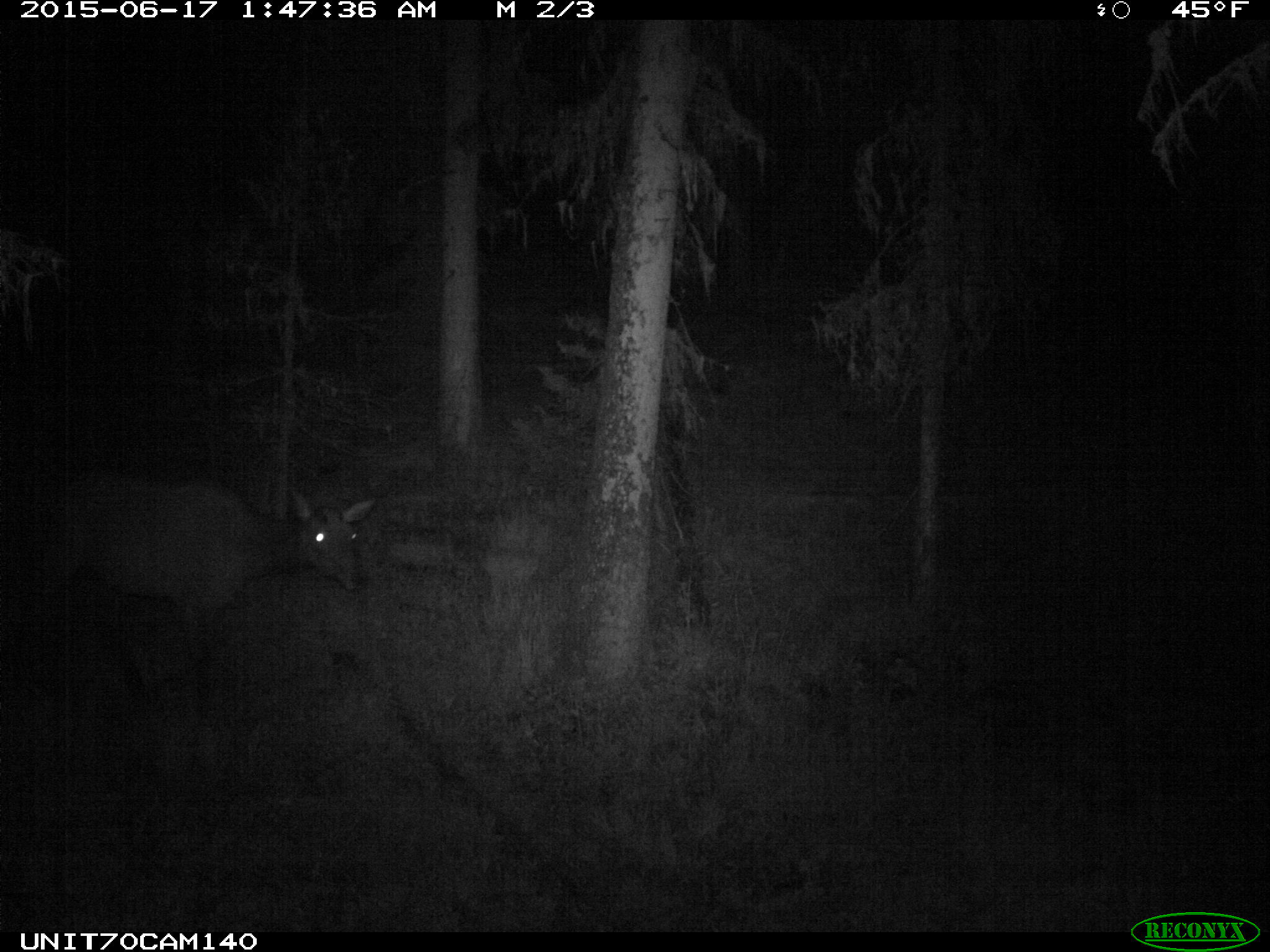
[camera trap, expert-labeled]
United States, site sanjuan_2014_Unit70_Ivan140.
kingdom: Animalia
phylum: Chordata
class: Mammalia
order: Artiodactyla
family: Cervidae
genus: Cervus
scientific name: Cervus elaphus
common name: red deer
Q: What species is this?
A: Cervus elaphus (red deer).